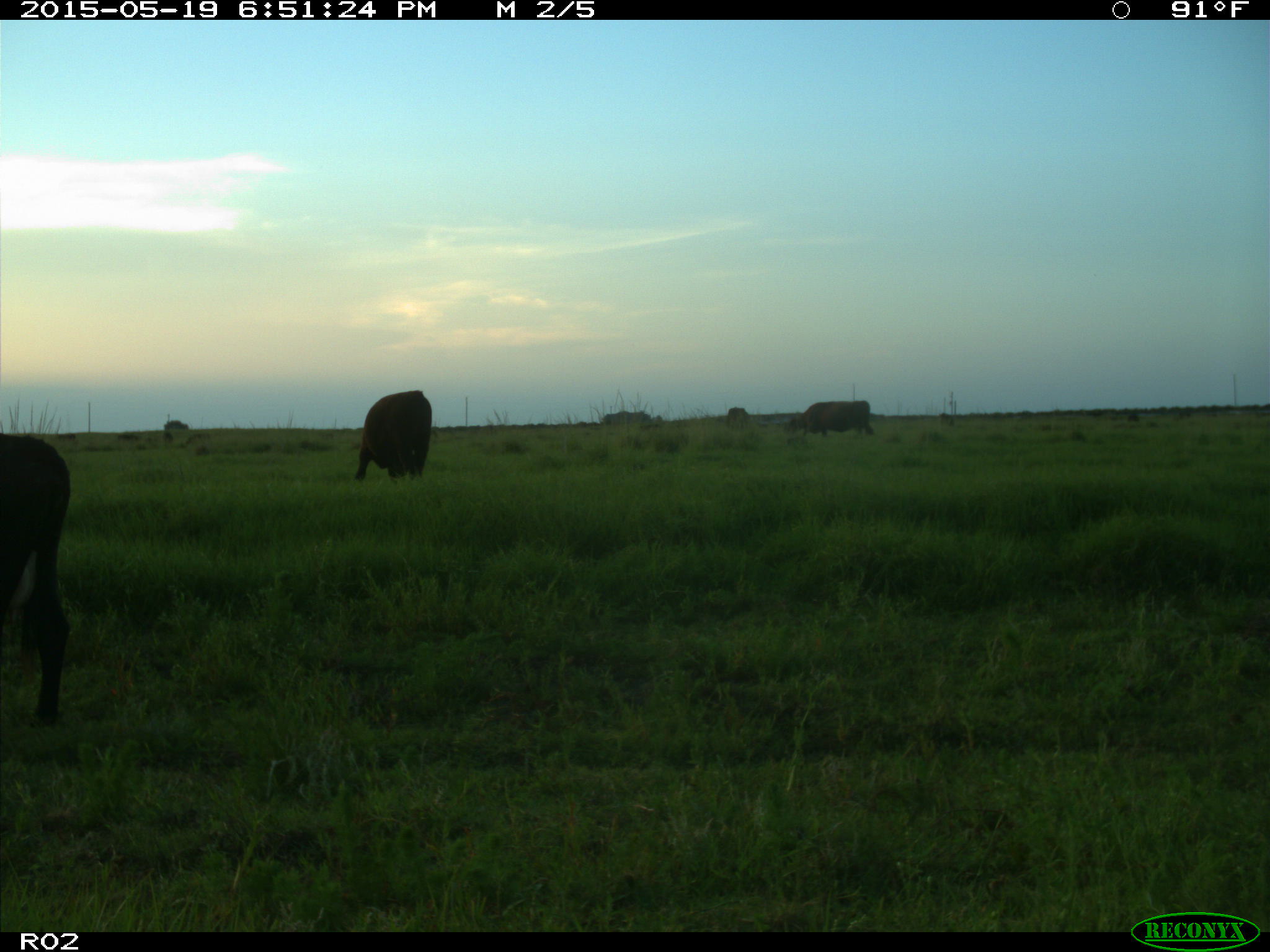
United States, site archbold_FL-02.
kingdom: Animalia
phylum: Chordata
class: Mammalia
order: Artiodactyla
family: Bovidae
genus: Bos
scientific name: Bos taurus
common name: domestic cow